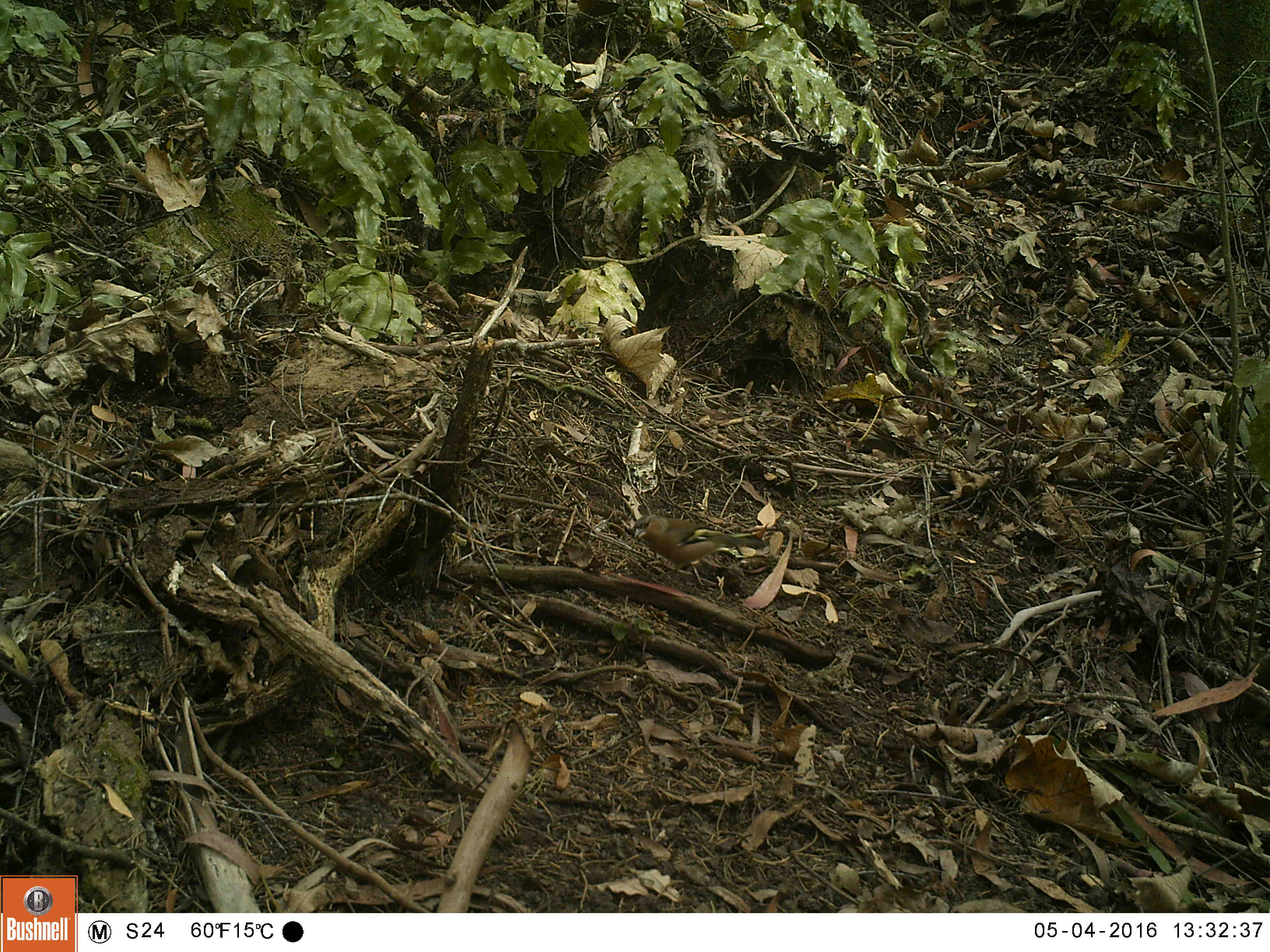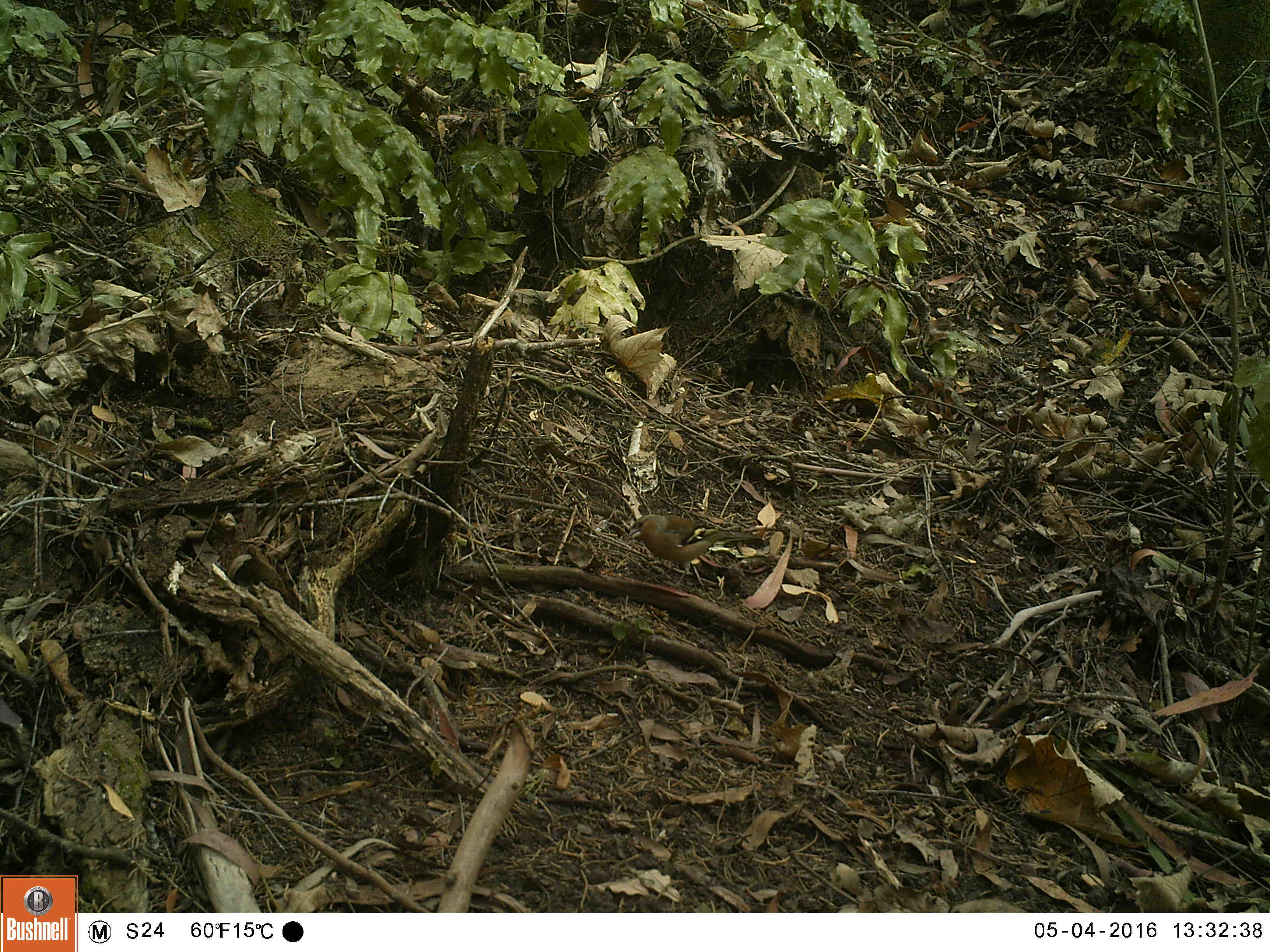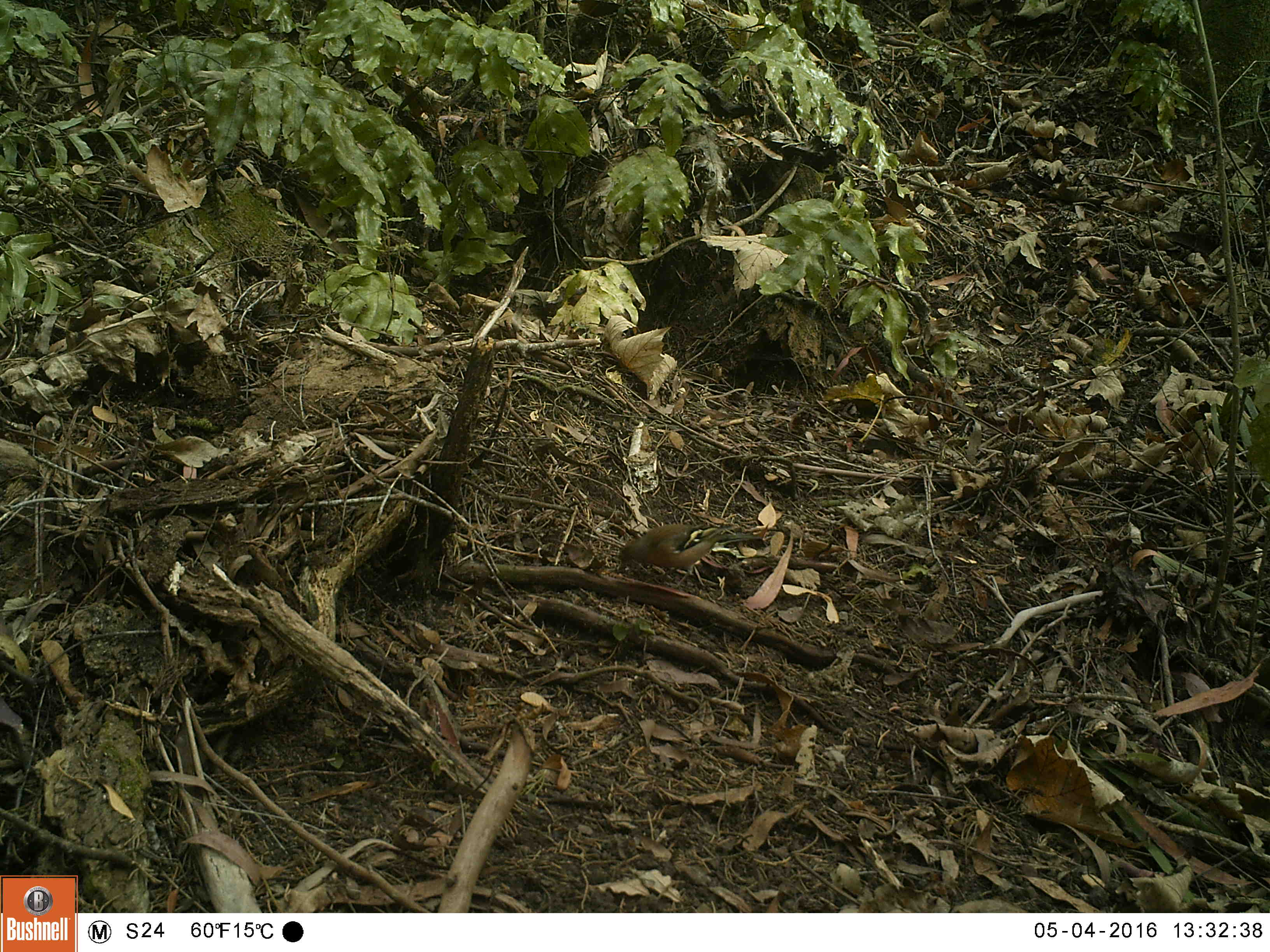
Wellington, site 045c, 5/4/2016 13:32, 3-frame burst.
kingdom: Animalia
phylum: Chordata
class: Aves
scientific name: Aves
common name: bird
Bird (Aves).